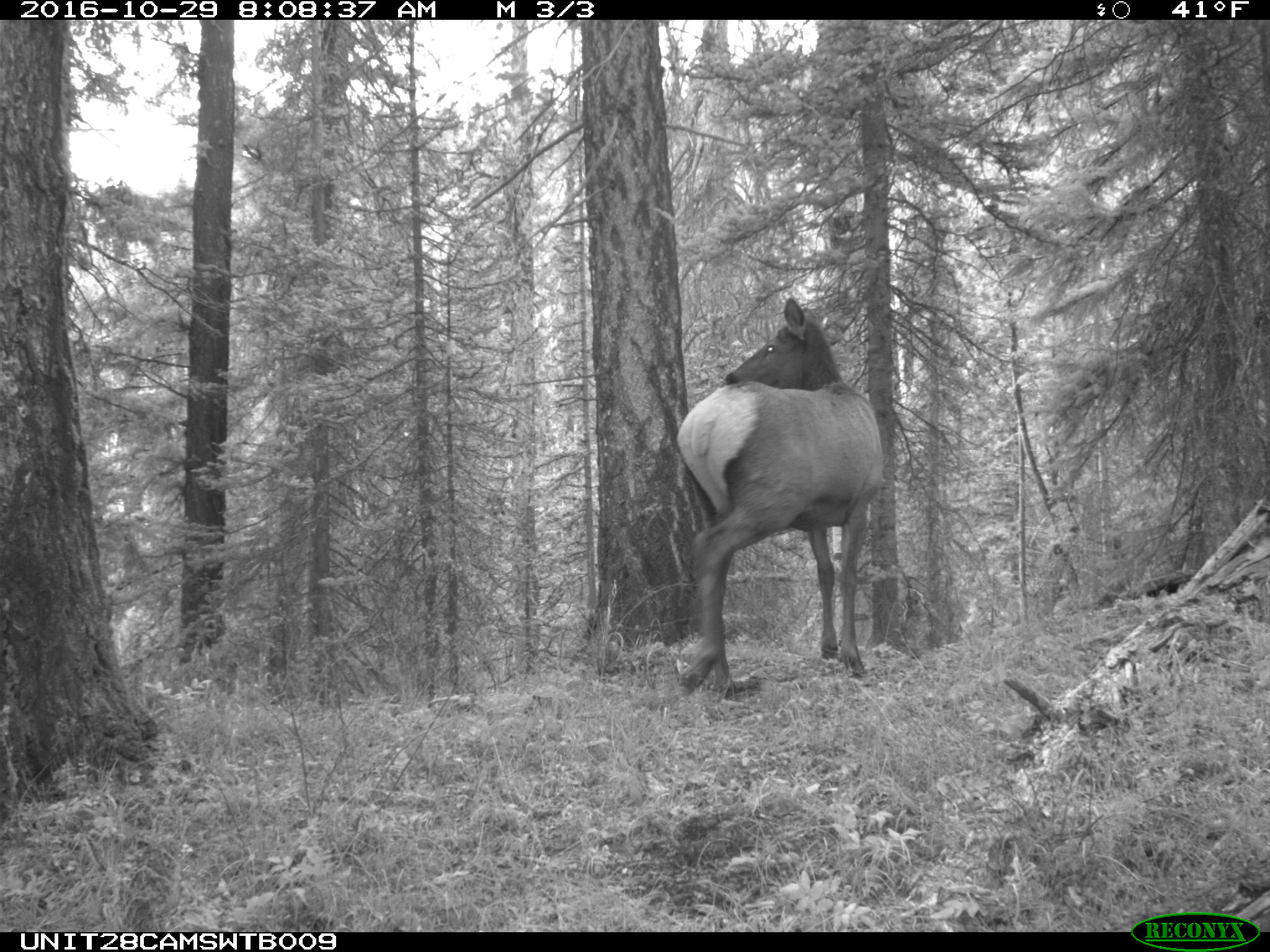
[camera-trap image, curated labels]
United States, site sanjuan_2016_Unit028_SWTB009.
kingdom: Animalia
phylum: Chordata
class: Mammalia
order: Artiodactyla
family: Cervidae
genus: Cervus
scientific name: Cervus elaphus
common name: red deer